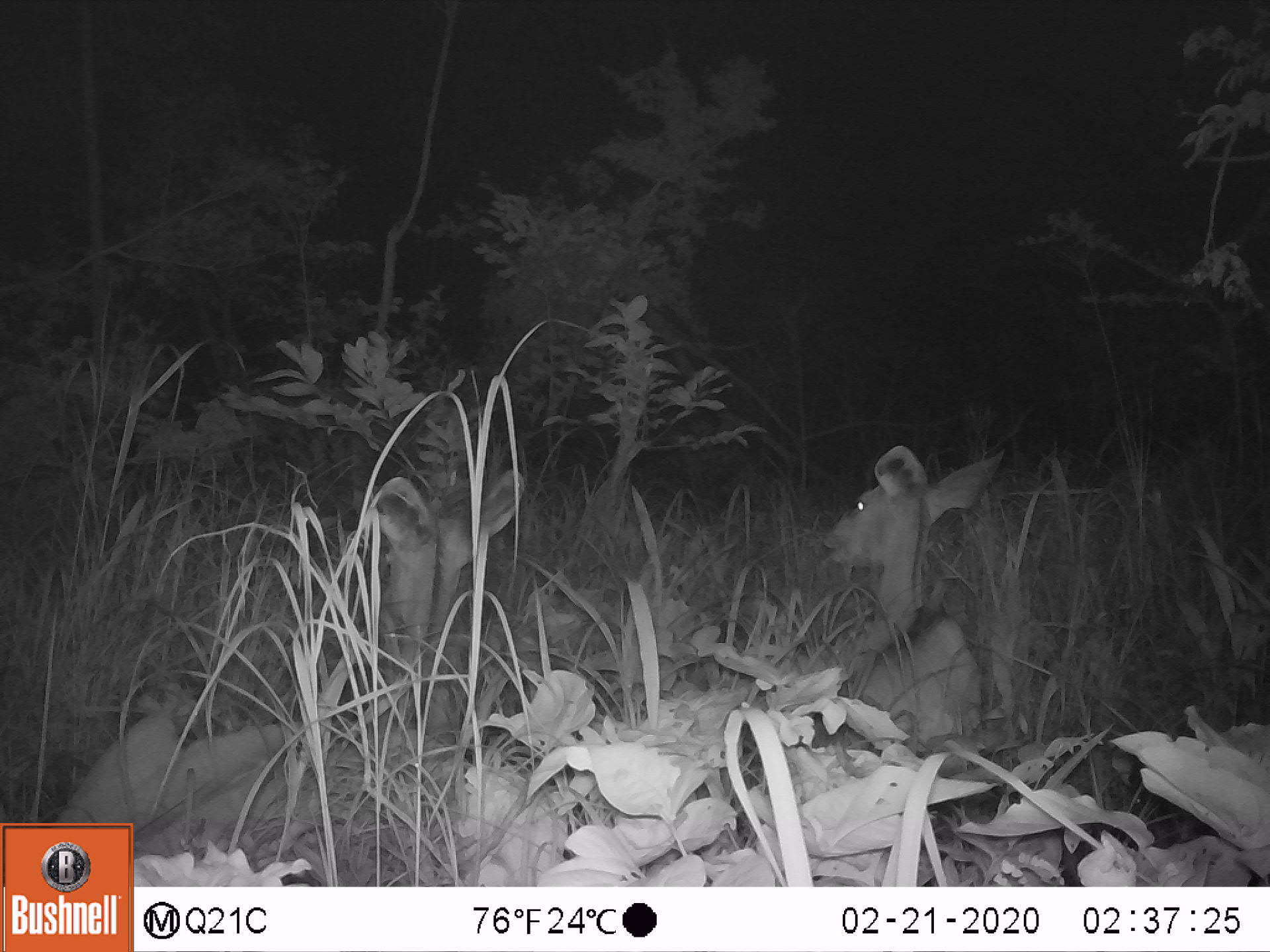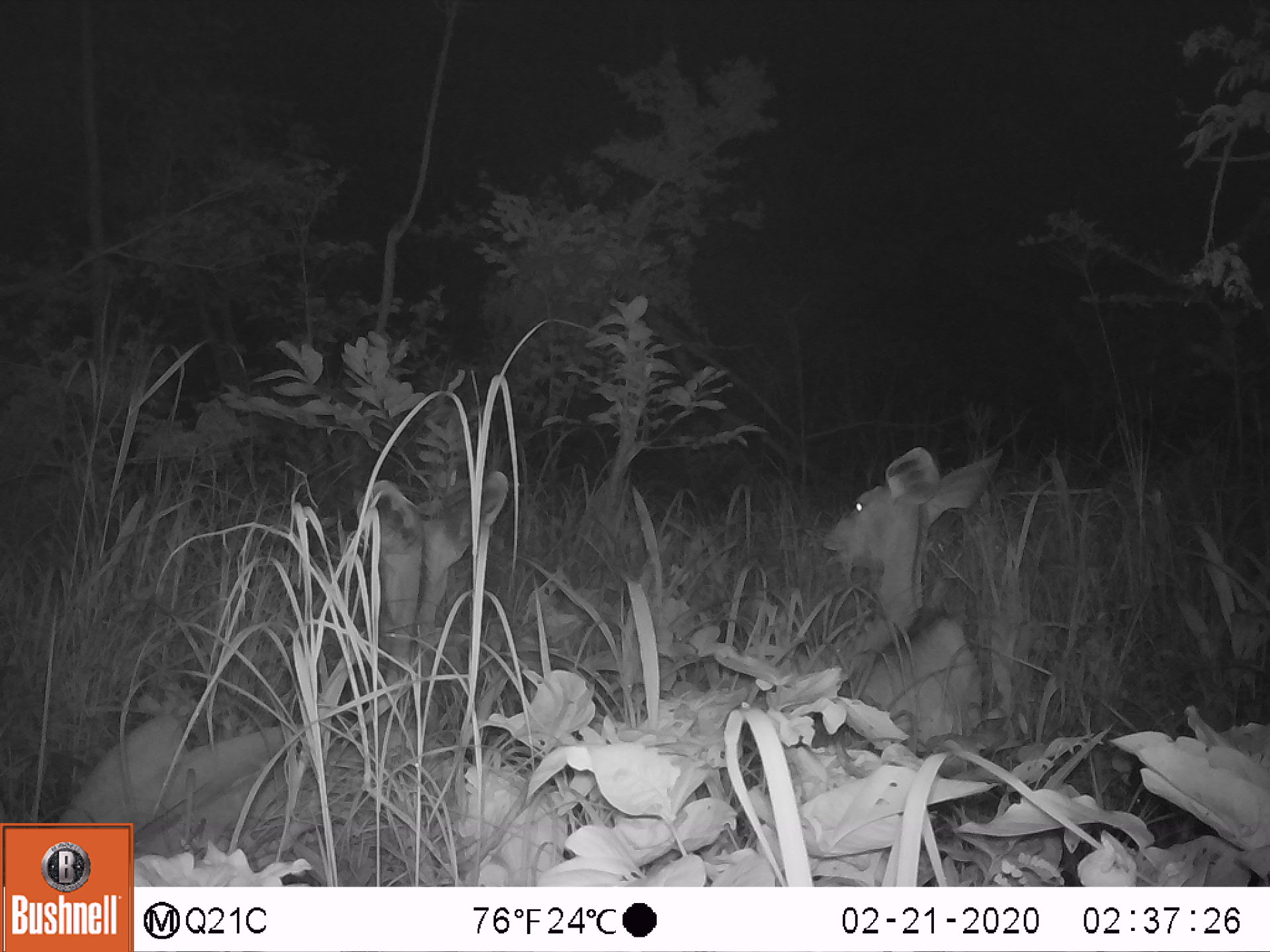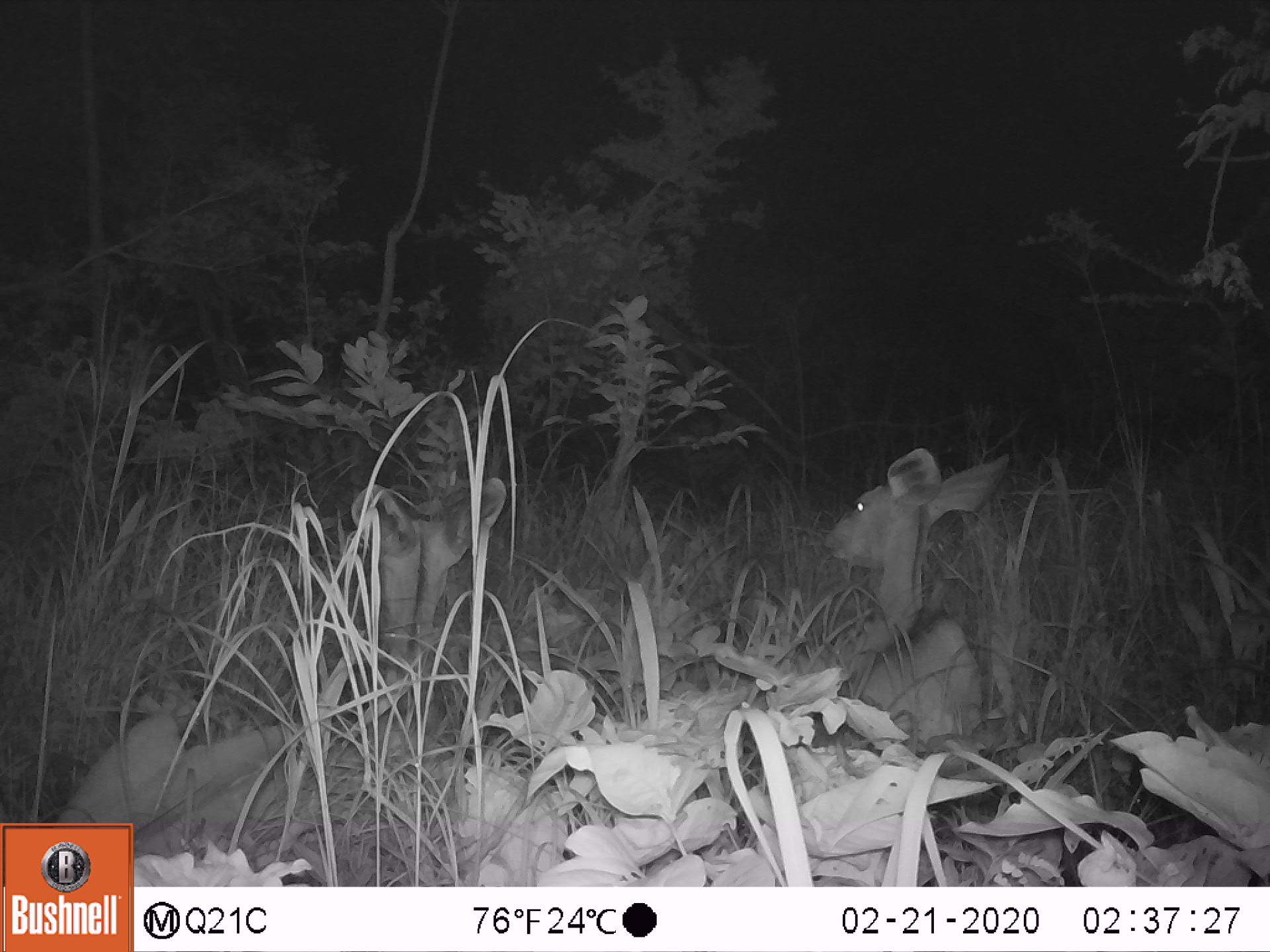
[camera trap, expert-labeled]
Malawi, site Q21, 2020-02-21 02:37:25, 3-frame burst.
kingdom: Animalia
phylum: Chordata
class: Mammalia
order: Artiodactyla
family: Bovidae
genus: Tragelaphus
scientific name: Tragelaphus strepsiceros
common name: greater kudu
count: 2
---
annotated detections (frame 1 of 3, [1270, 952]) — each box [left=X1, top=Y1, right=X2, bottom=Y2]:
greater kudu: [left=52, top=466, right=534, bottom=818]; [left=798, top=432, right=1020, bottom=769]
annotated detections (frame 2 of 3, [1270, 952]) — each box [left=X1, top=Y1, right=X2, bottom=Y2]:
greater kudu: [left=69, top=456, right=524, bottom=821]; [left=811, top=437, right=1015, bottom=739]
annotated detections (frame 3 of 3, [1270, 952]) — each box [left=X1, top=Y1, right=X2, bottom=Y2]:
greater kudu: [left=57, top=476, right=513, bottom=818]; [left=823, top=442, right=1015, bottom=737]